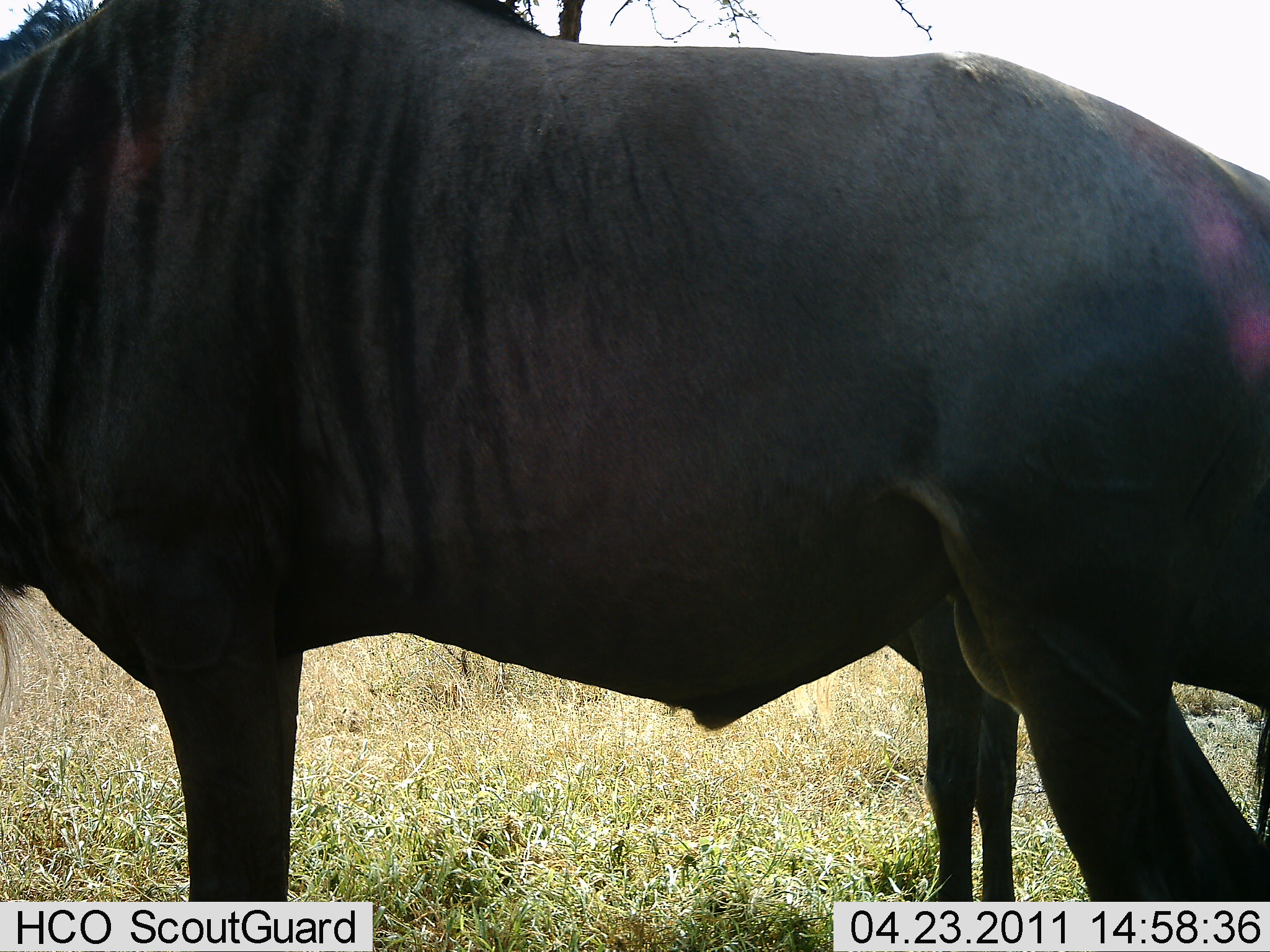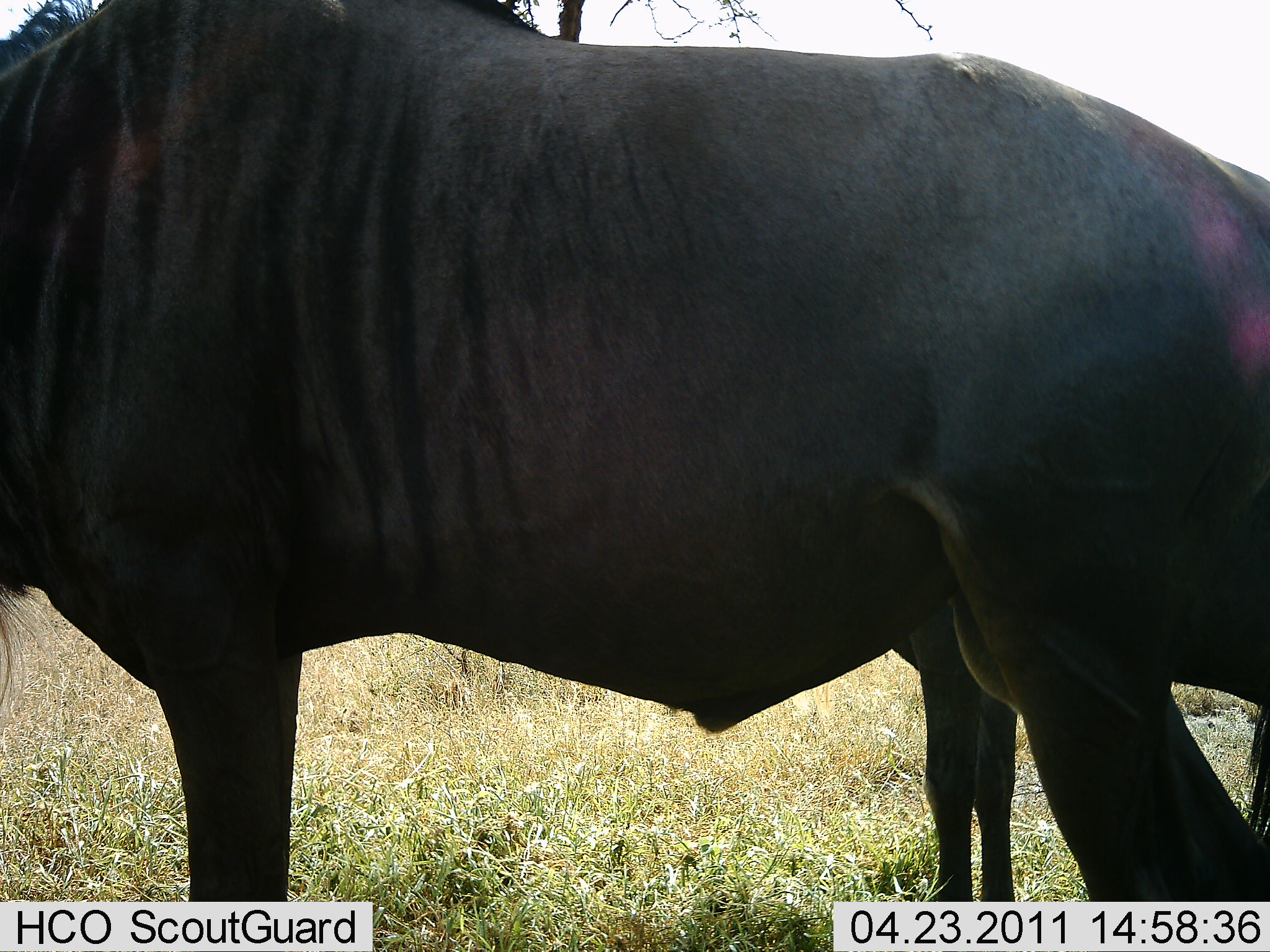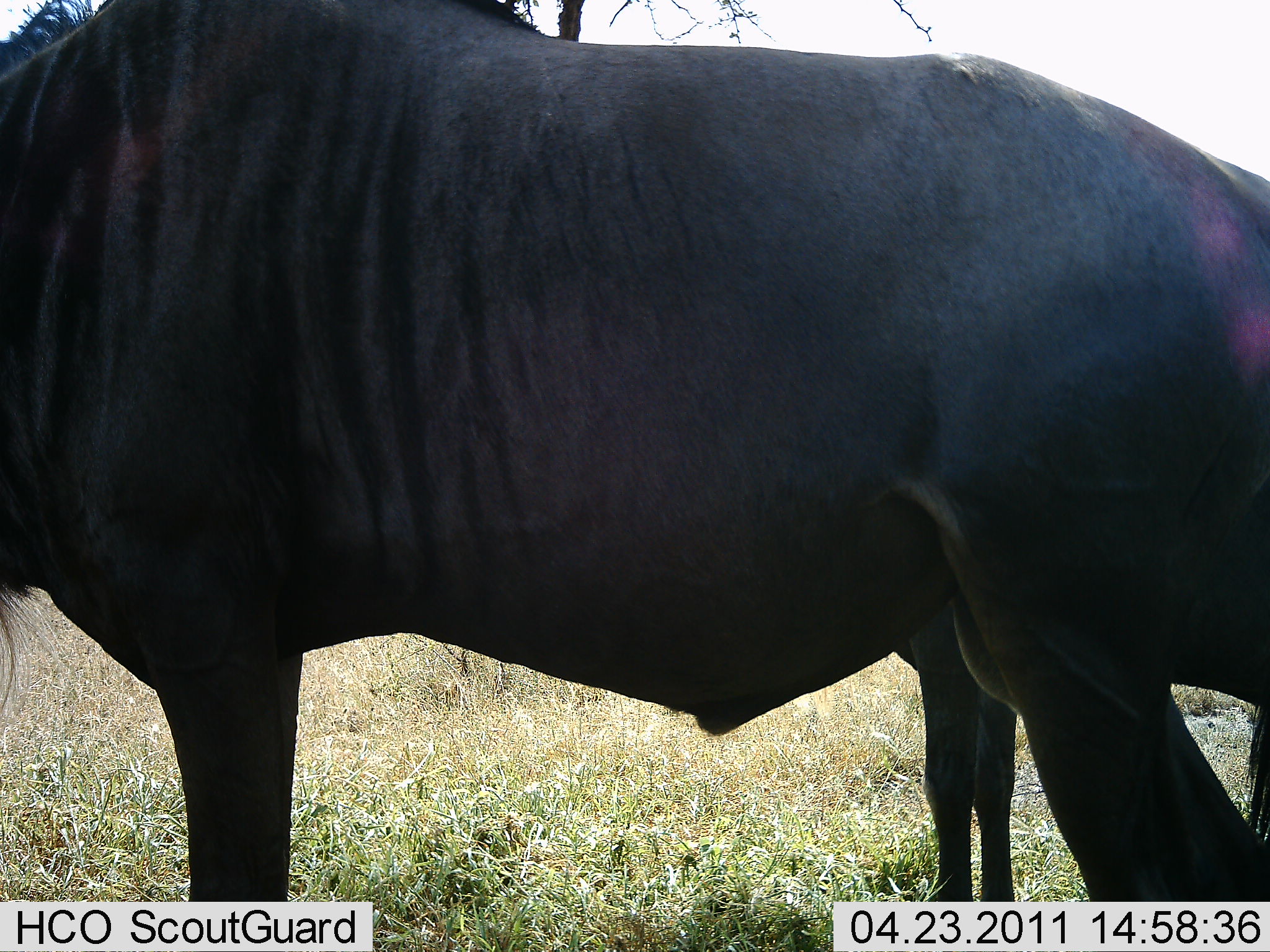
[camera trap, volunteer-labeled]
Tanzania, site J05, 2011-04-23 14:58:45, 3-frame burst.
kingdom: Animalia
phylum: Chordata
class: Mammalia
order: Artiodactyla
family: Bovidae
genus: Connochaetes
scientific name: Connochaetes taurinus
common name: blue wildebeest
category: wildebeest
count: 2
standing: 100%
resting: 0%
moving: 0%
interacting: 0%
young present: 25%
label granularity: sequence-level